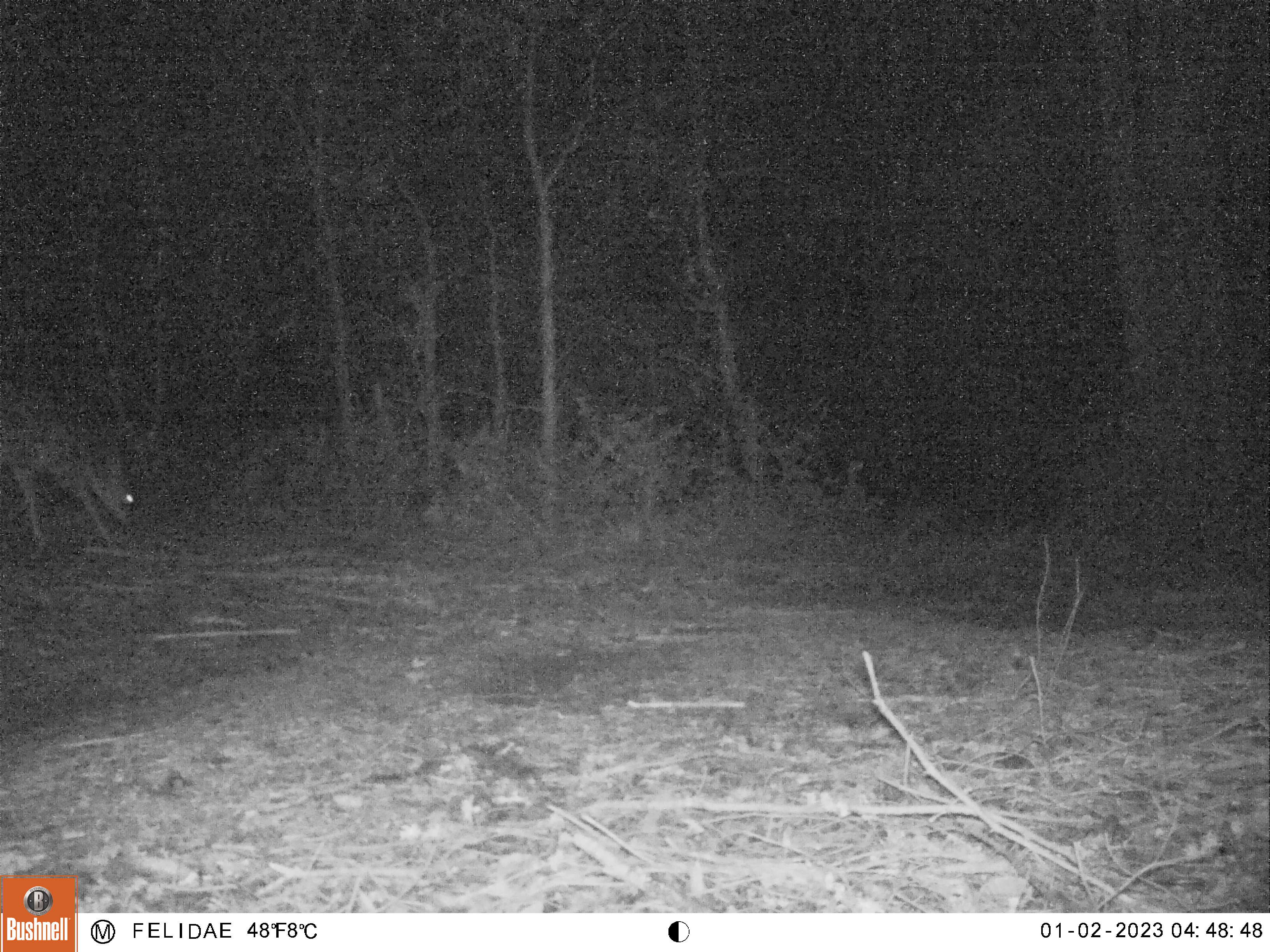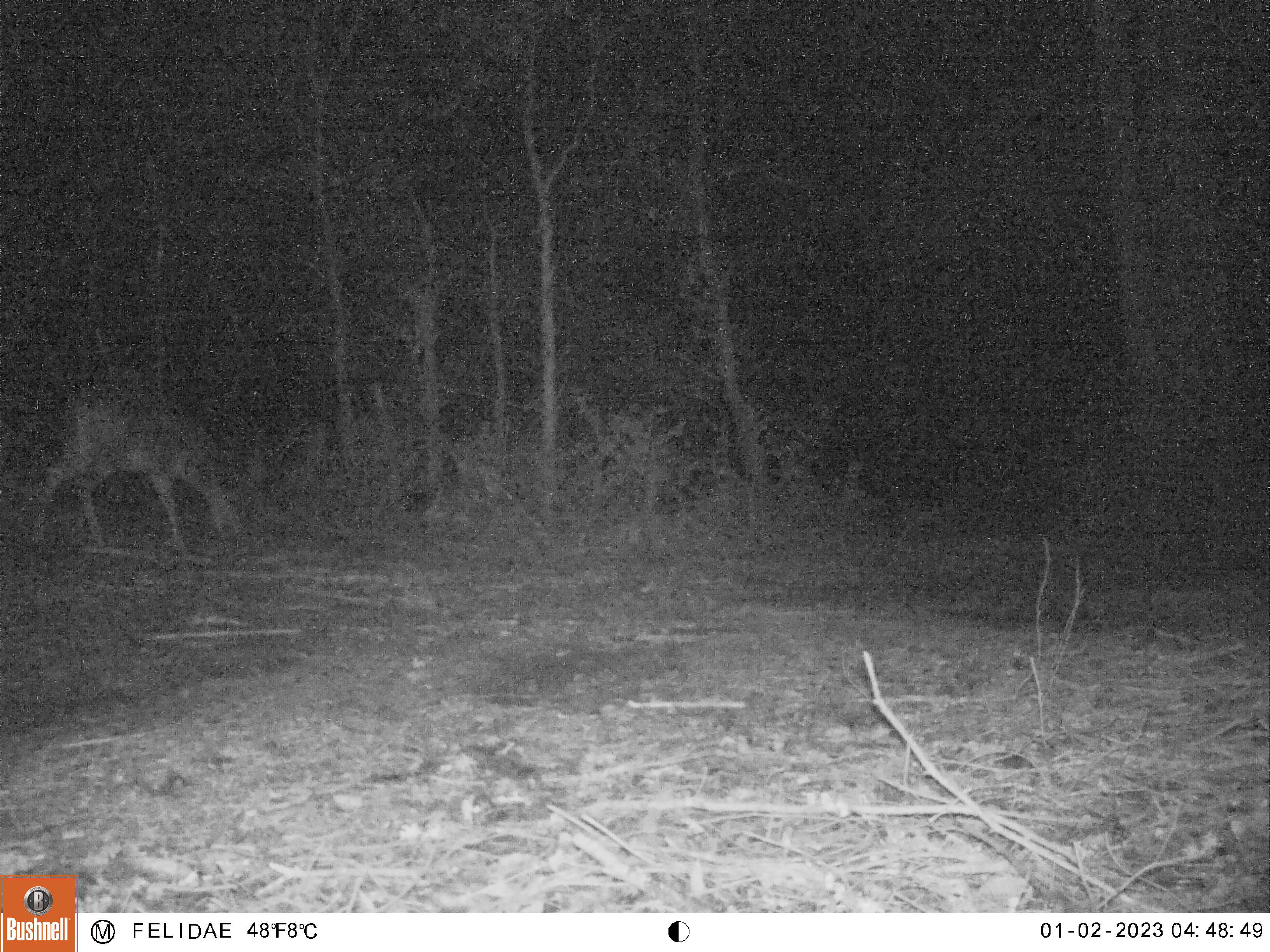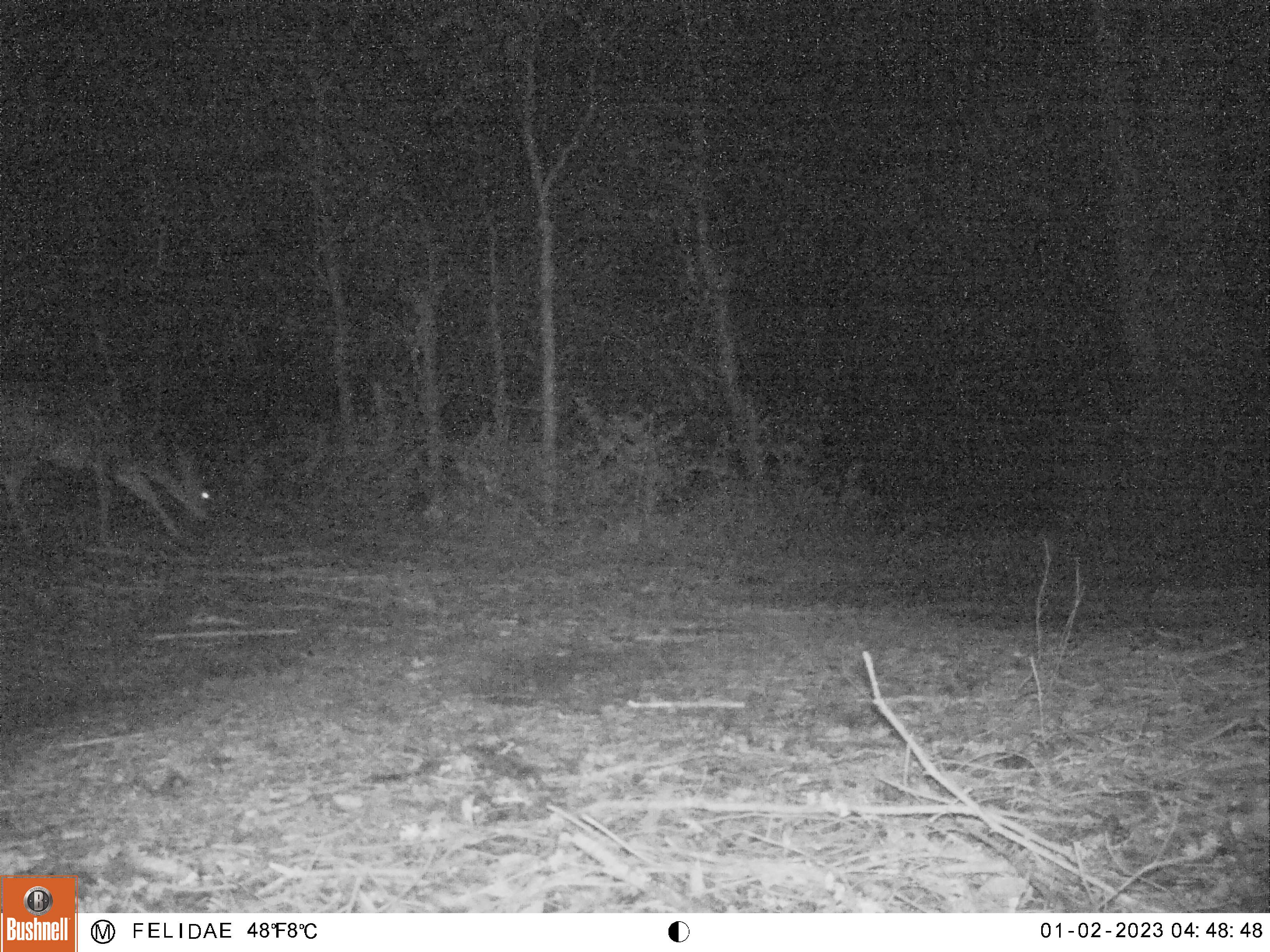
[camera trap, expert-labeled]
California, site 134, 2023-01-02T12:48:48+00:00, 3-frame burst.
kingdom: Animalia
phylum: Chordata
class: Mammalia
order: Artiodactyla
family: Cervidae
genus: Odocoileus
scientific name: Odocoileus hemionus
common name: mule deer